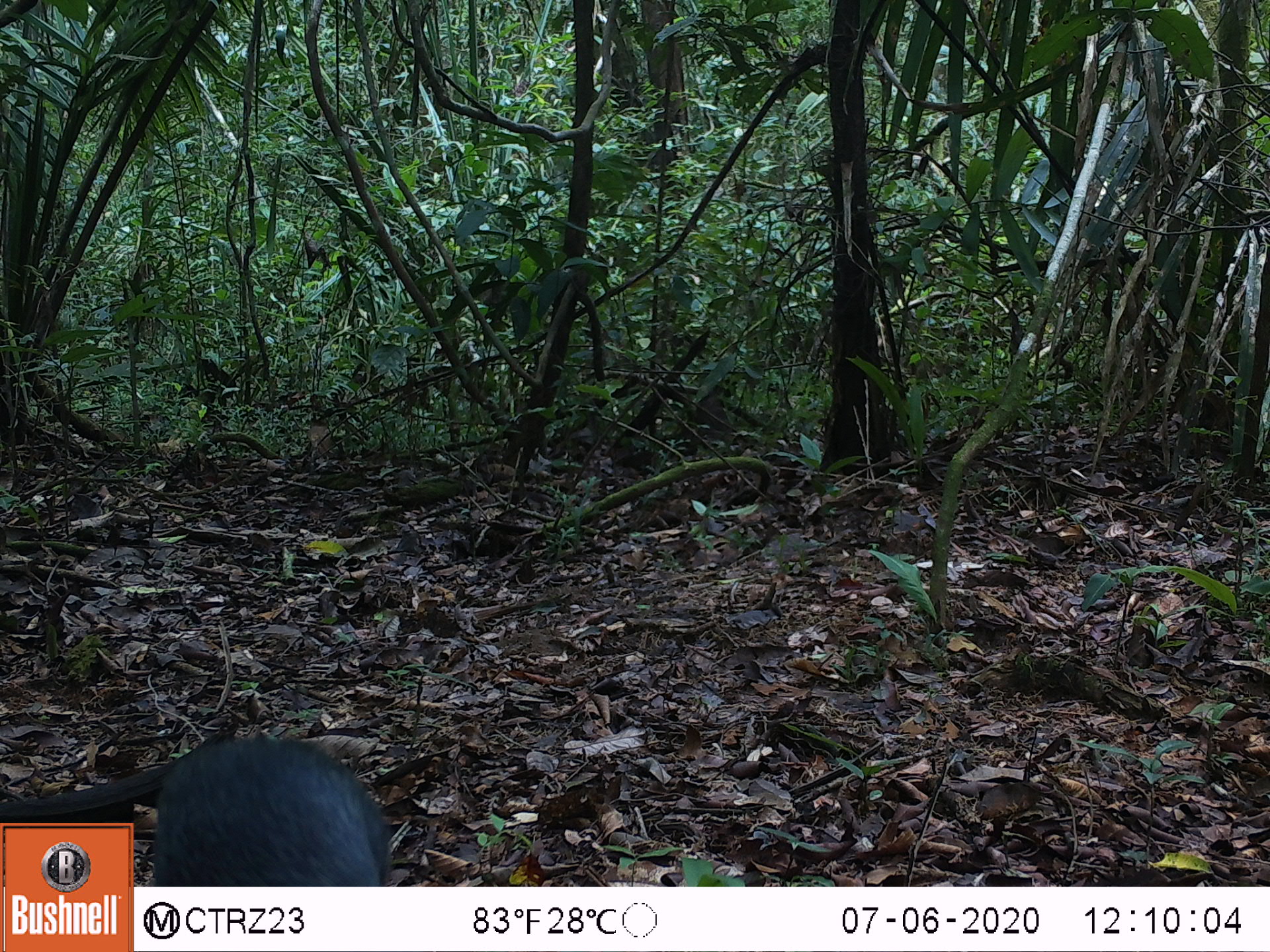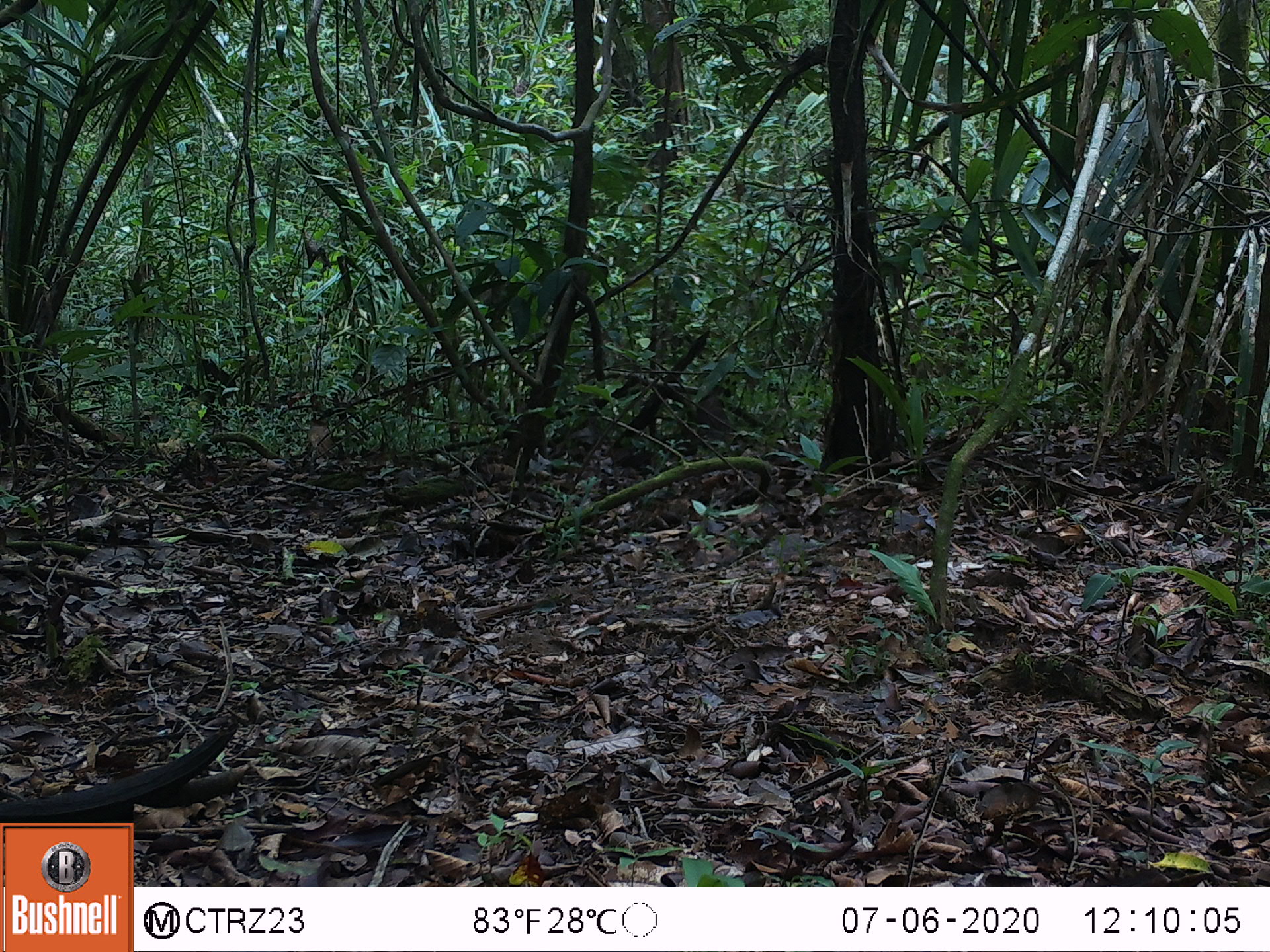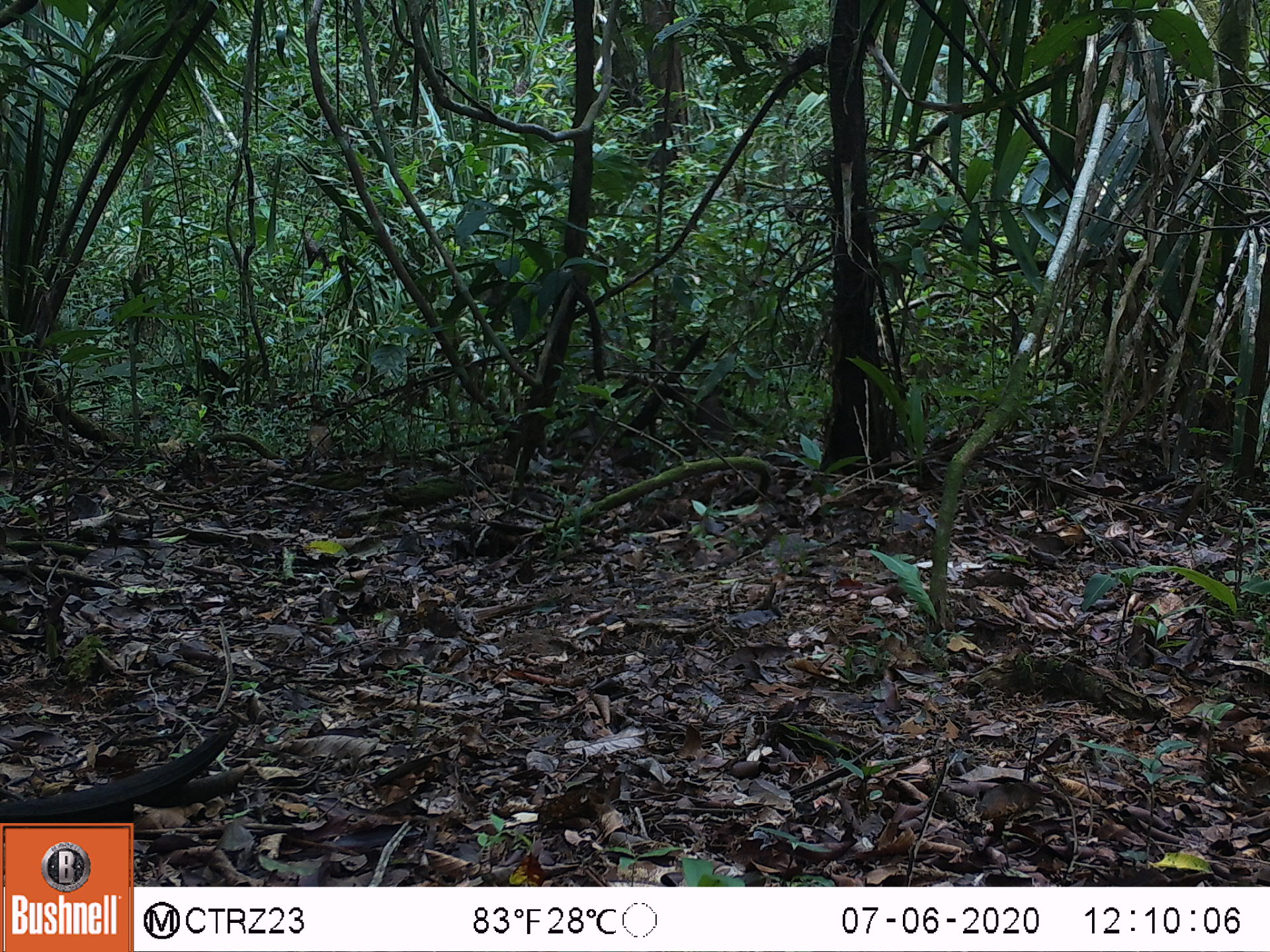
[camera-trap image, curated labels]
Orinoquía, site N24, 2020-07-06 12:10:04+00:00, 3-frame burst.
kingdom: Animalia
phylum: Chordata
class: Mammalia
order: Rodentia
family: Dasyproctidae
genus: Dasyprocta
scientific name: Dasyprocta fuliginosa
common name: black agouti